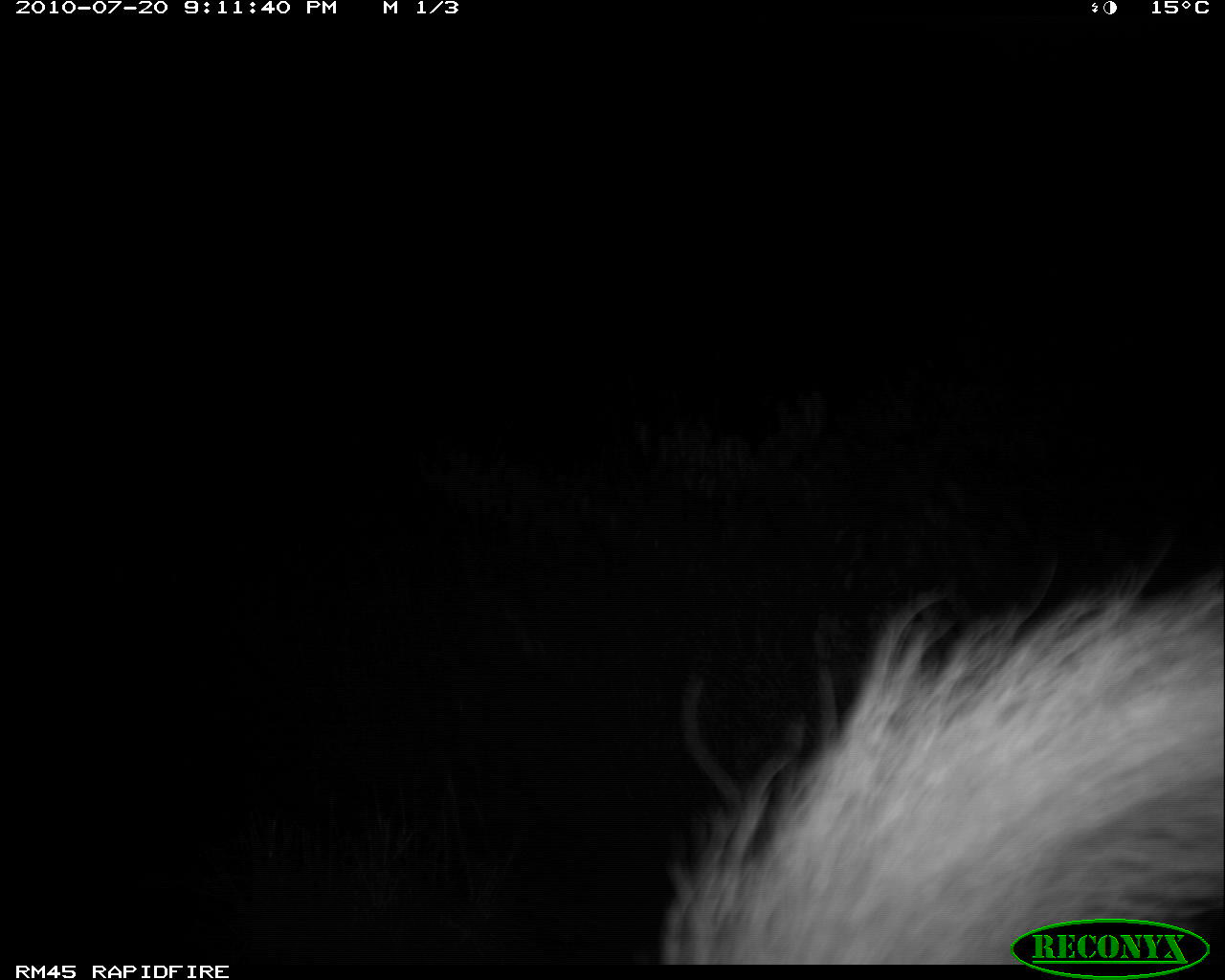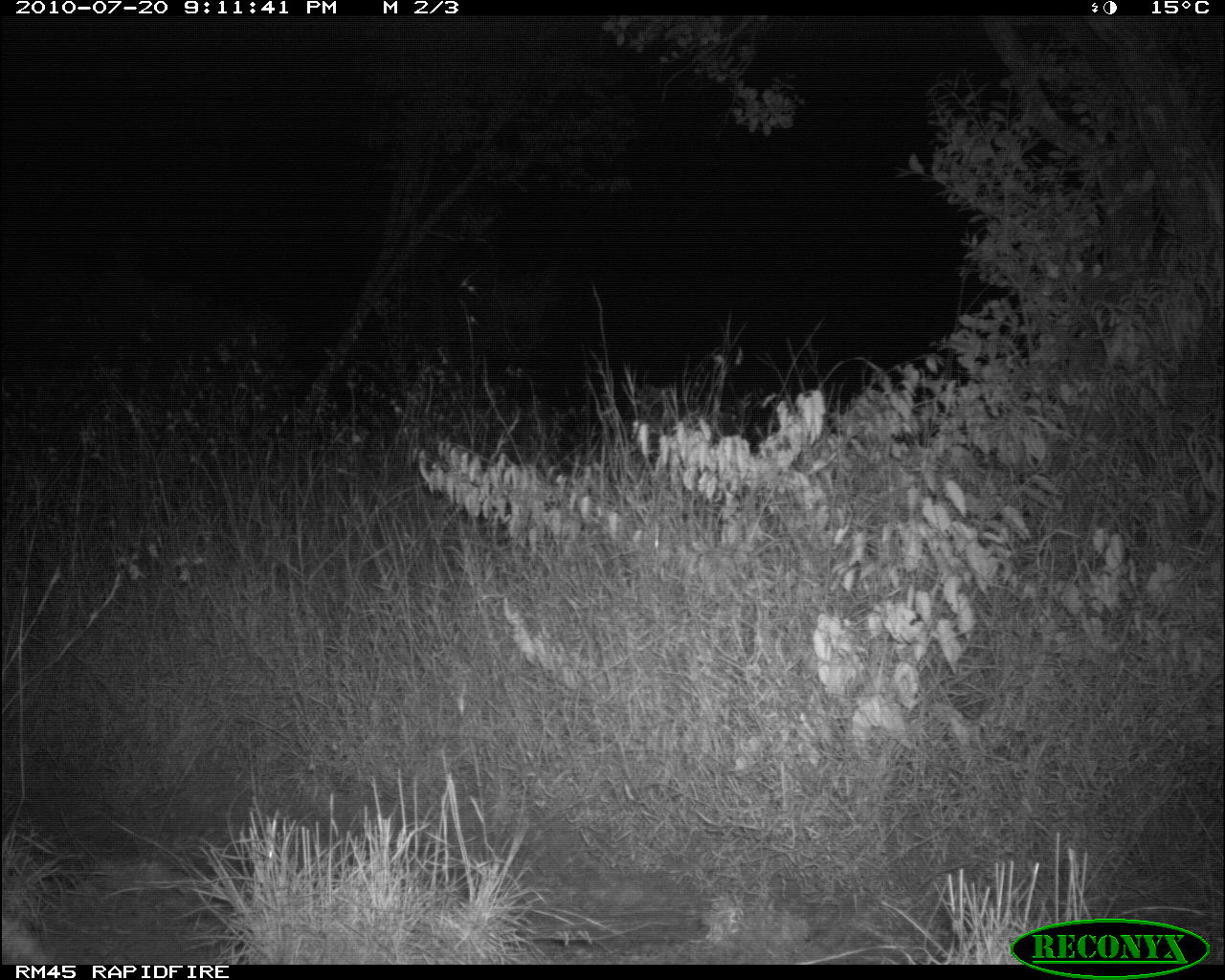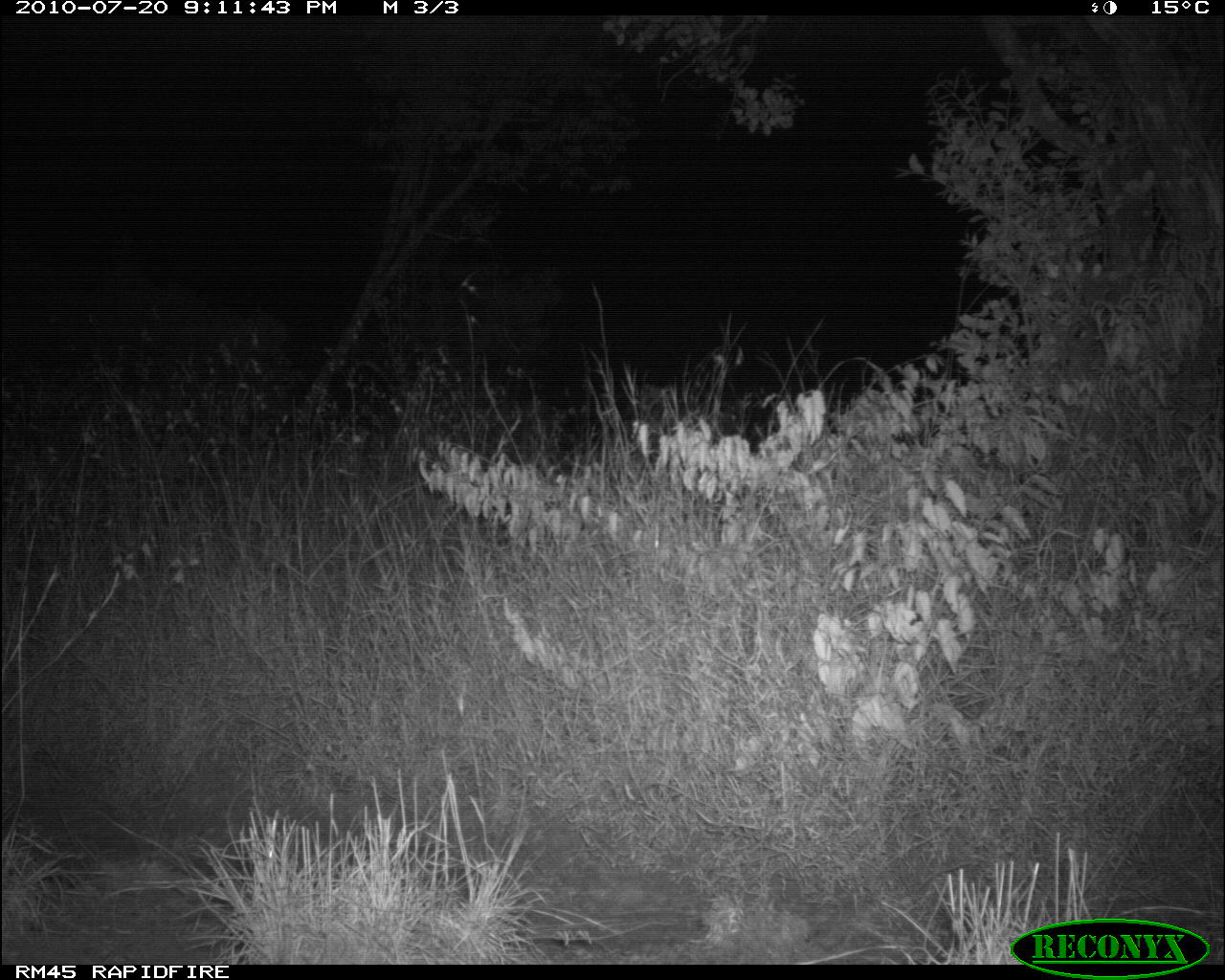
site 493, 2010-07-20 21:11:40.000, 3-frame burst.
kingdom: Animalia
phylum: Chordata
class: Mammalia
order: Artiodactyla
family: Bovidae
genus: Tragelaphus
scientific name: Tragelaphus oryx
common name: eland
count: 1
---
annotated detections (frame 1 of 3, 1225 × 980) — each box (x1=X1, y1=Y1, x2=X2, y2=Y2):
tragelaphus oryx: (x1=657, y1=534, x2=1221, y2=965)